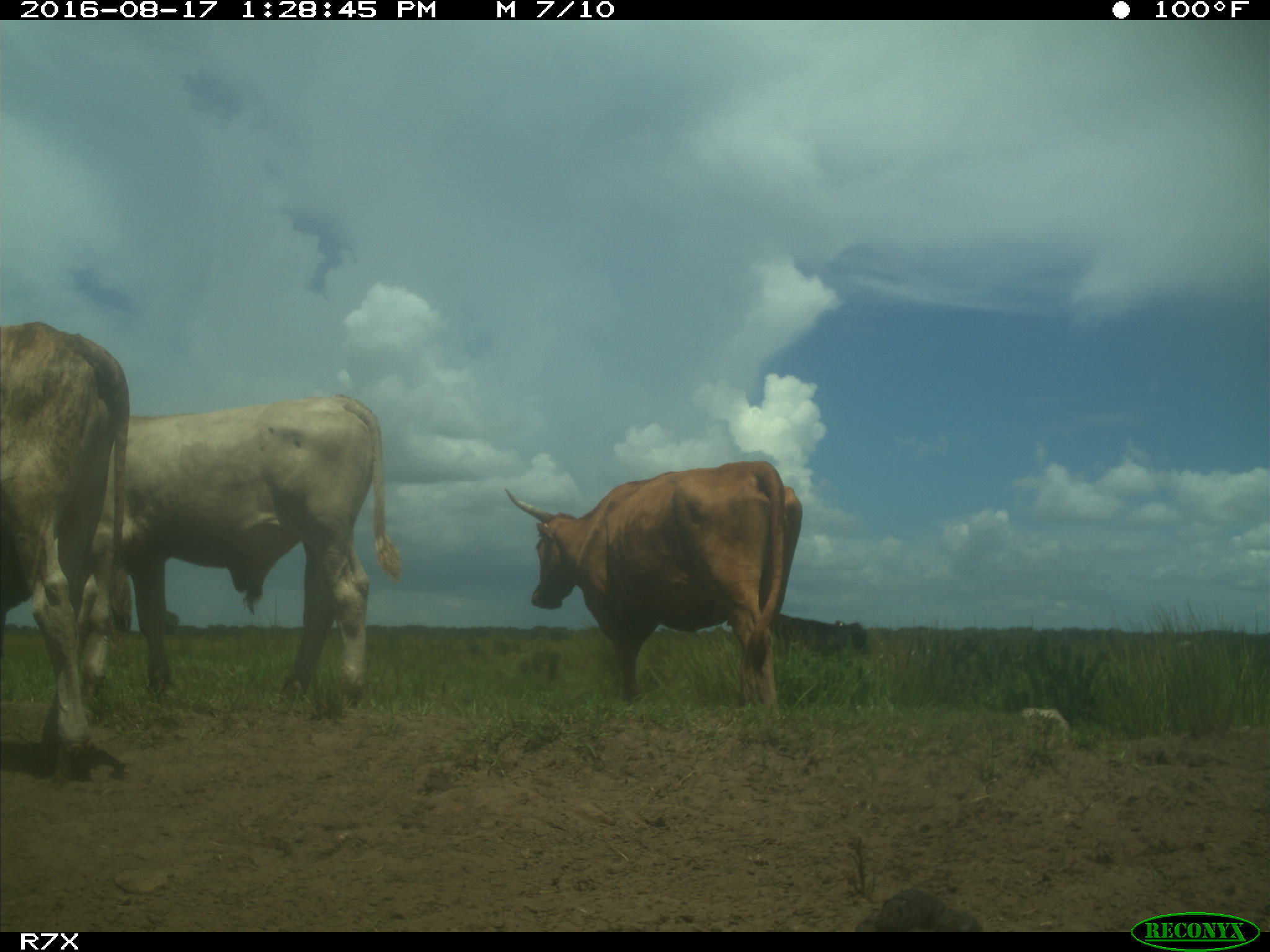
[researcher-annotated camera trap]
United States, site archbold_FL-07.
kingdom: Animalia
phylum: Chordata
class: Mammalia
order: Artiodactyla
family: Bovidae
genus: Bos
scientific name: Bos taurus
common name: domestic cow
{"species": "Bos taurus (domestic cow)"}